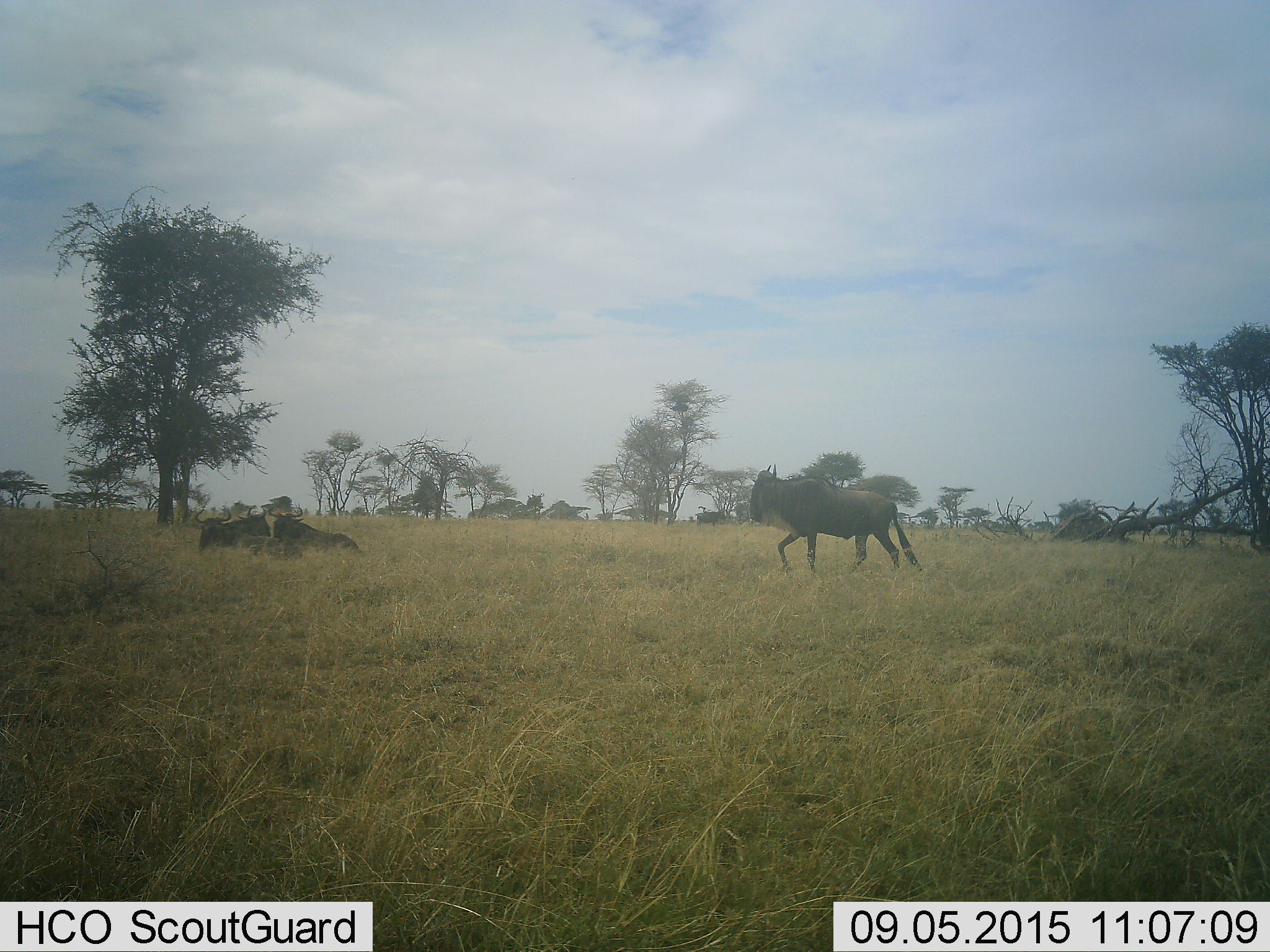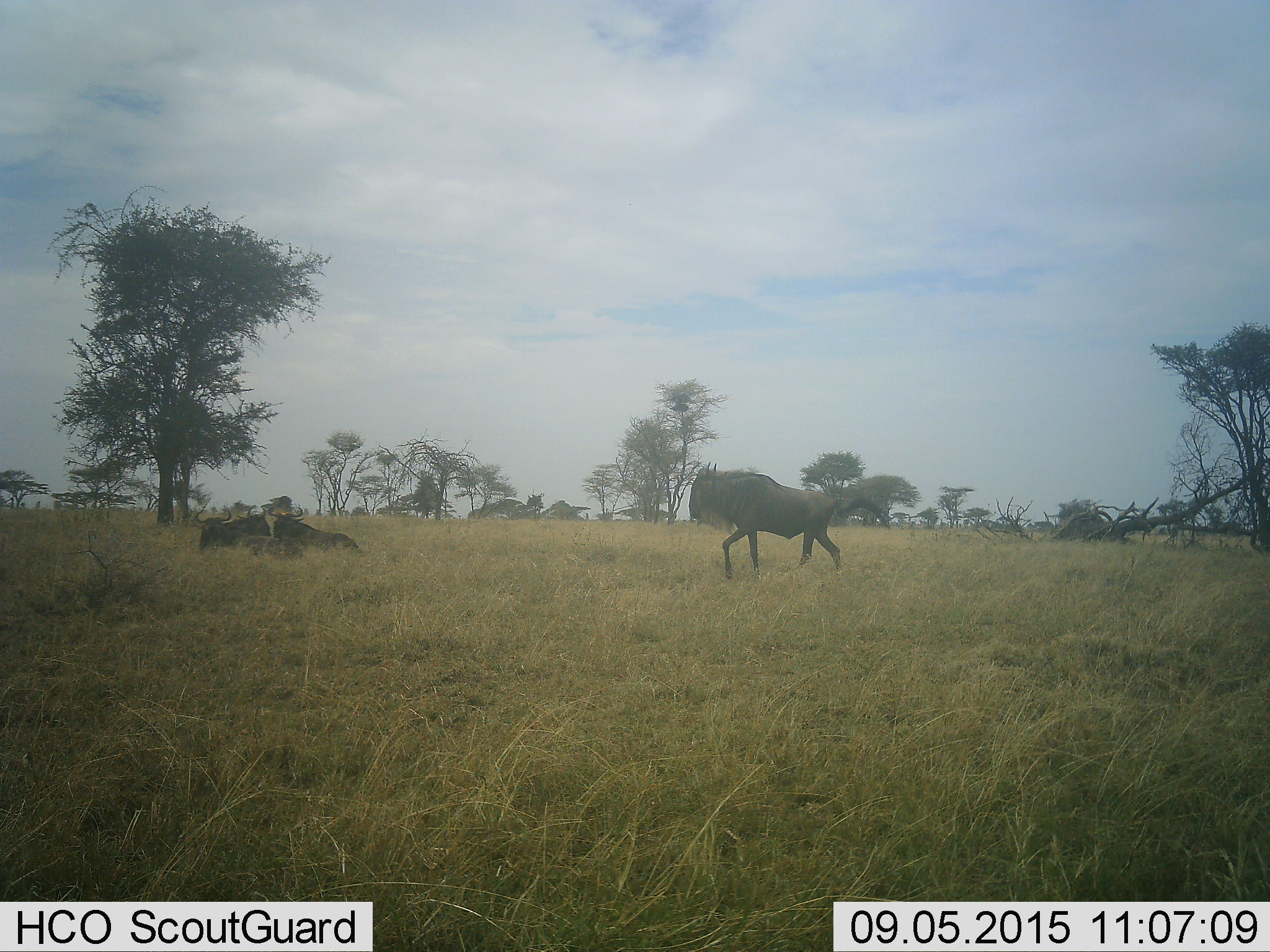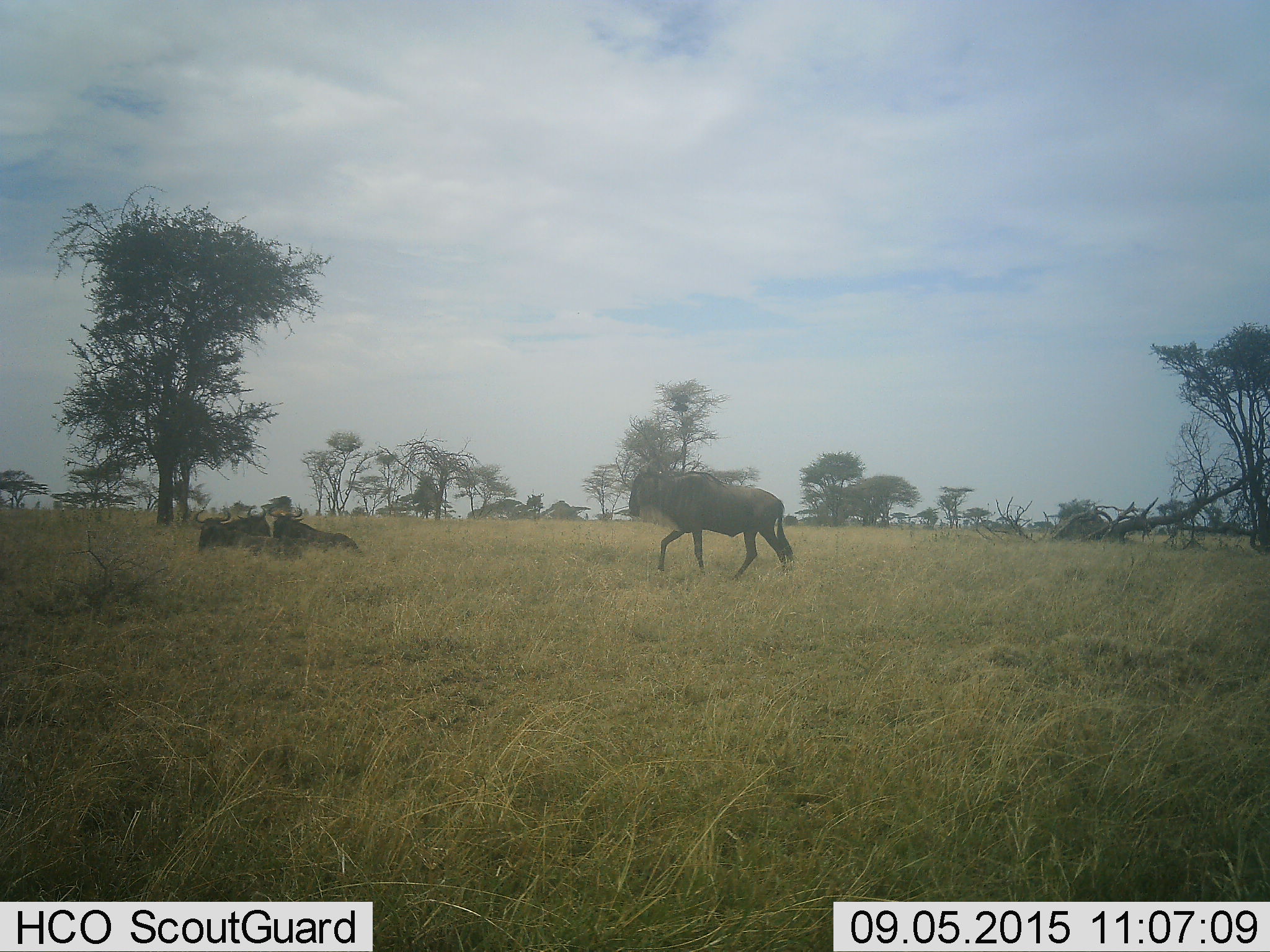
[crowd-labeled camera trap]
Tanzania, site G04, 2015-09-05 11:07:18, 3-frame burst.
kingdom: Animalia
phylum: Chordata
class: Mammalia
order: Artiodactyla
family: Bovidae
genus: Connochaetes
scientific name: Connochaetes taurinus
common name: blue wildebeest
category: wildebeest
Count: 4.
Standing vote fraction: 11%.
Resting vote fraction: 67%.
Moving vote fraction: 94%.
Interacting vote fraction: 0%.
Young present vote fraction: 0%.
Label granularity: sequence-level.